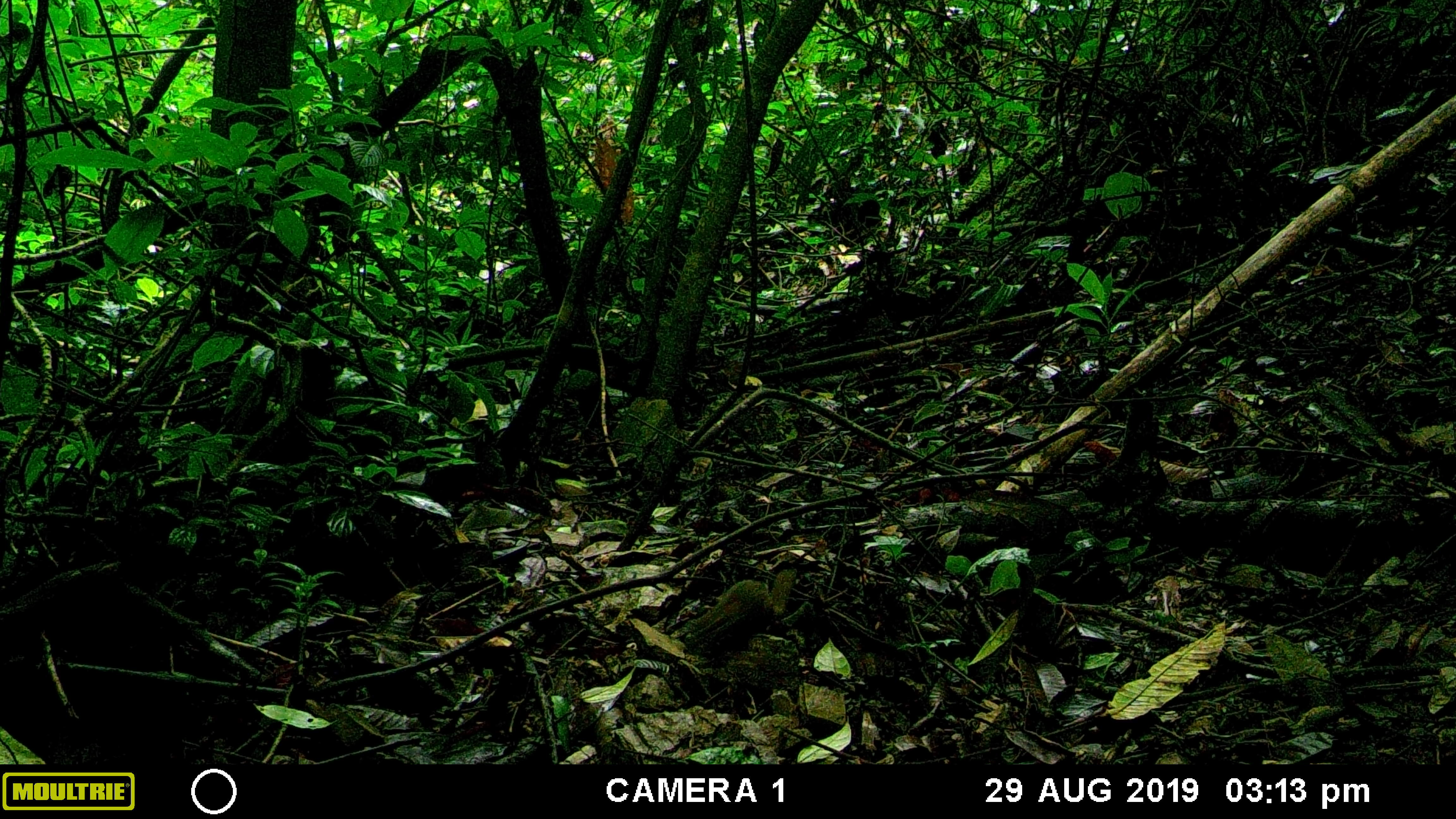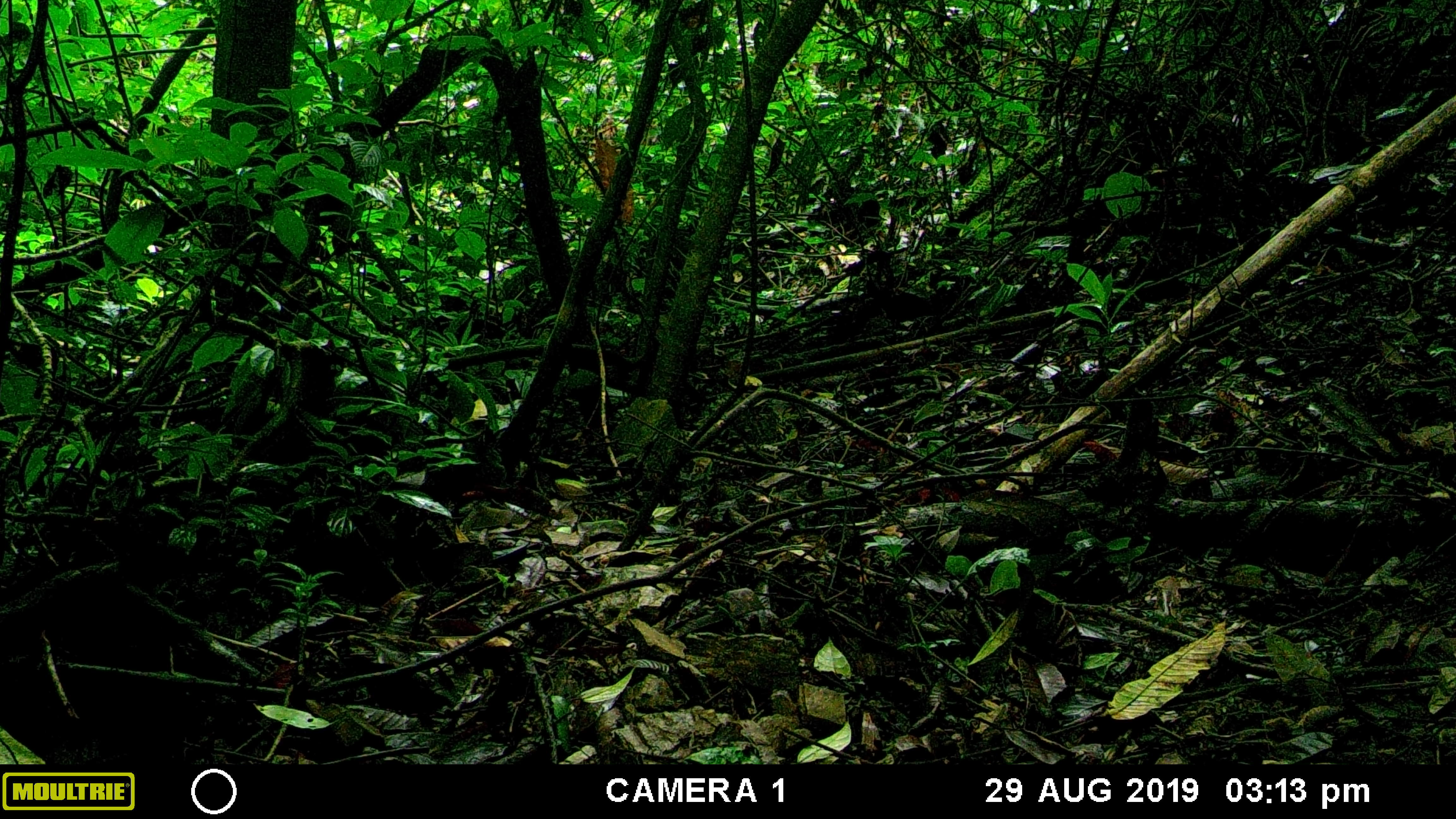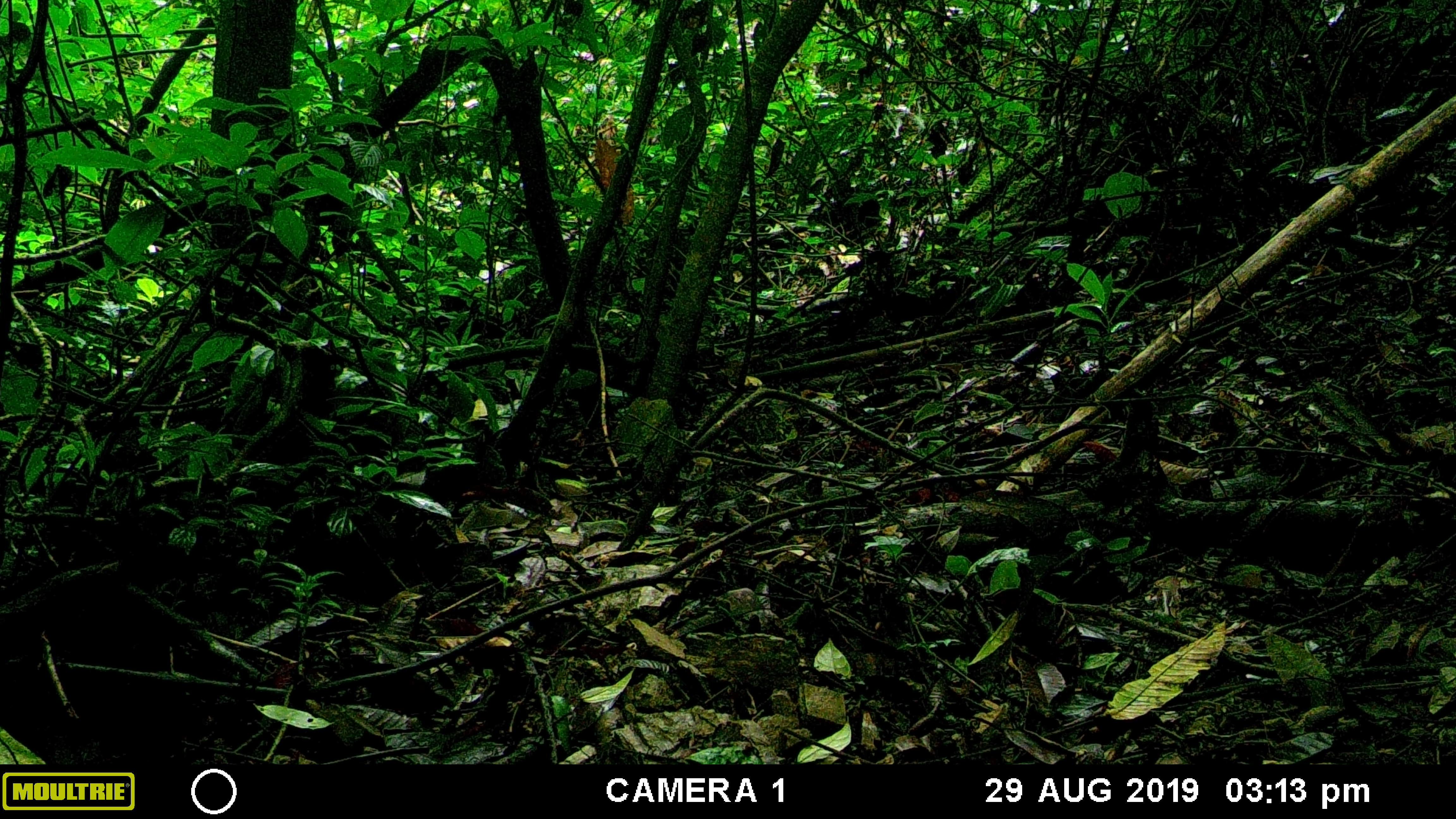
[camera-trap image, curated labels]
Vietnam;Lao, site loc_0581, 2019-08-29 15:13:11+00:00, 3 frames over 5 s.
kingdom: Animalia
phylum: Chordata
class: Mammalia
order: Scandentia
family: Tupaiidae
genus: Tupaia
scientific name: Tupaia belangeri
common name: northern treeshrew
Northern treeshrew (Tupaia belangeri). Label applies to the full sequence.